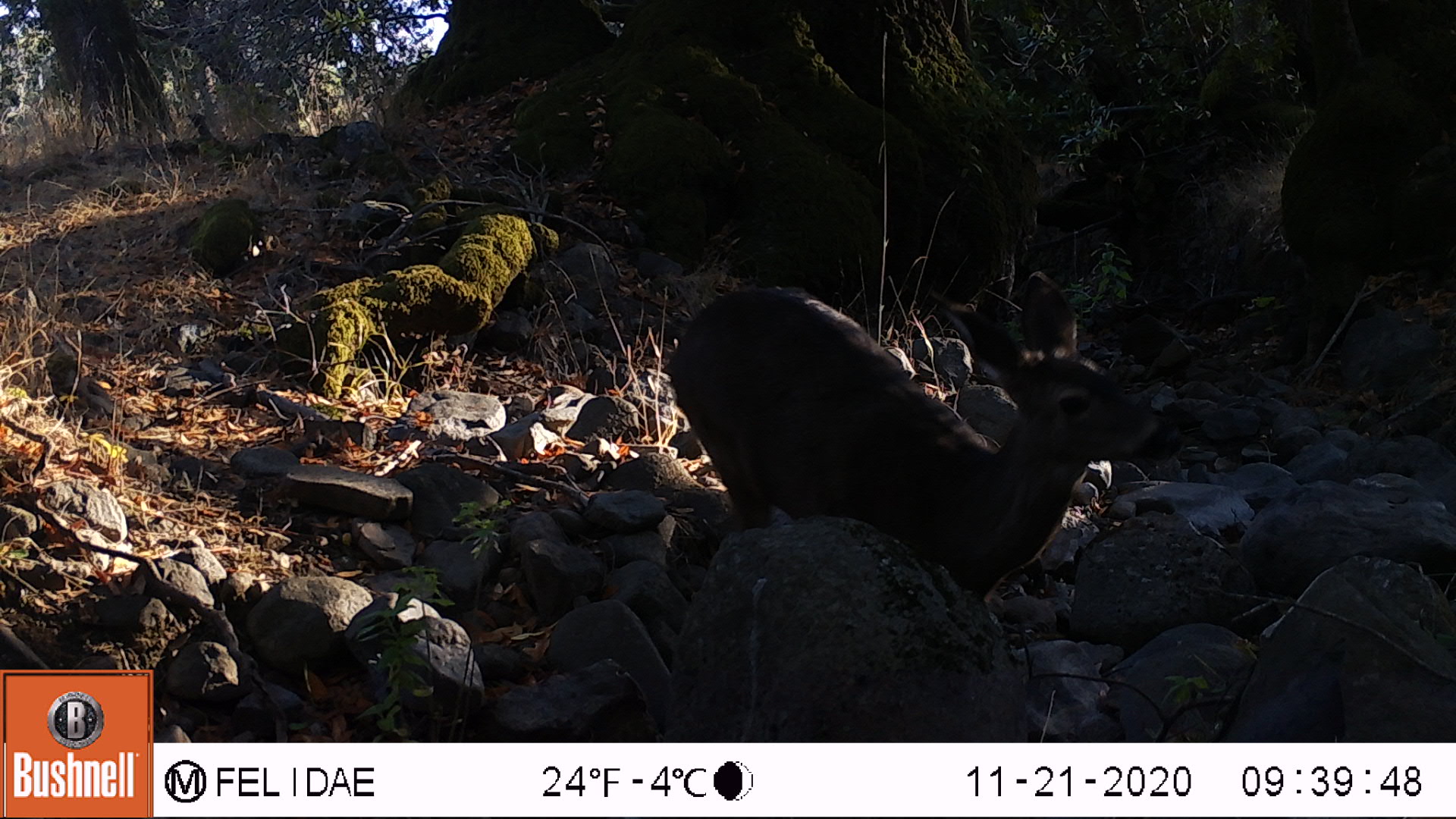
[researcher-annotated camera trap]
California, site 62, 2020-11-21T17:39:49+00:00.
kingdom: Animalia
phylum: Chordata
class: Mammalia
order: Artiodactyla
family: Cervidae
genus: Odocoileus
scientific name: Odocoileus hemionus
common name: mule deer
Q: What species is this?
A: Mule deer (Odocoileus hemionus).